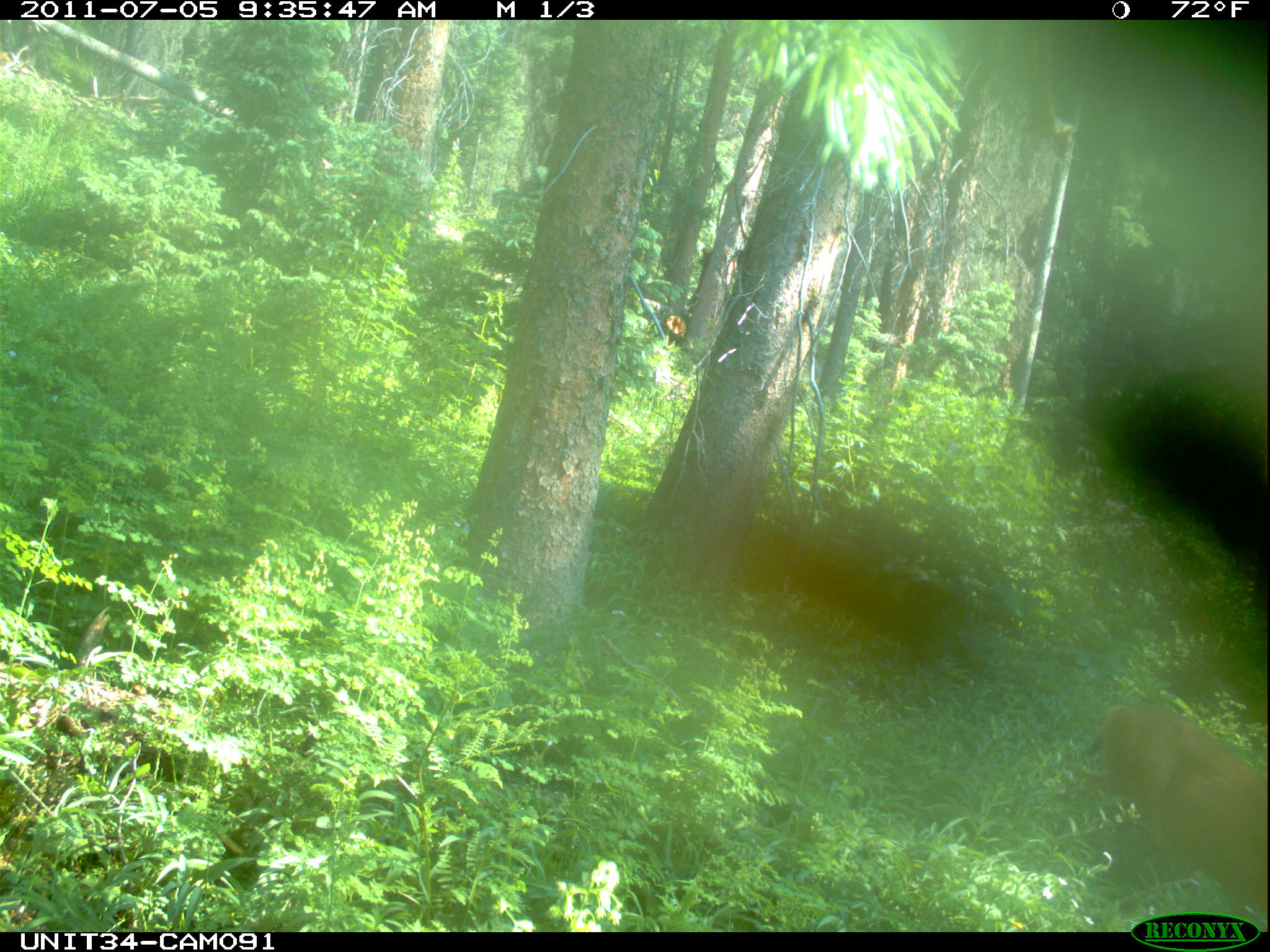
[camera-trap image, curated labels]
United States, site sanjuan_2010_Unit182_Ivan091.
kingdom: Animalia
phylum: Chordata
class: Mammalia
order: Artiodactyla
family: Cervidae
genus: Odocoileus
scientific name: Odocoileus hemionus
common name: mule deer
Odocoileus hemionus (mule deer).